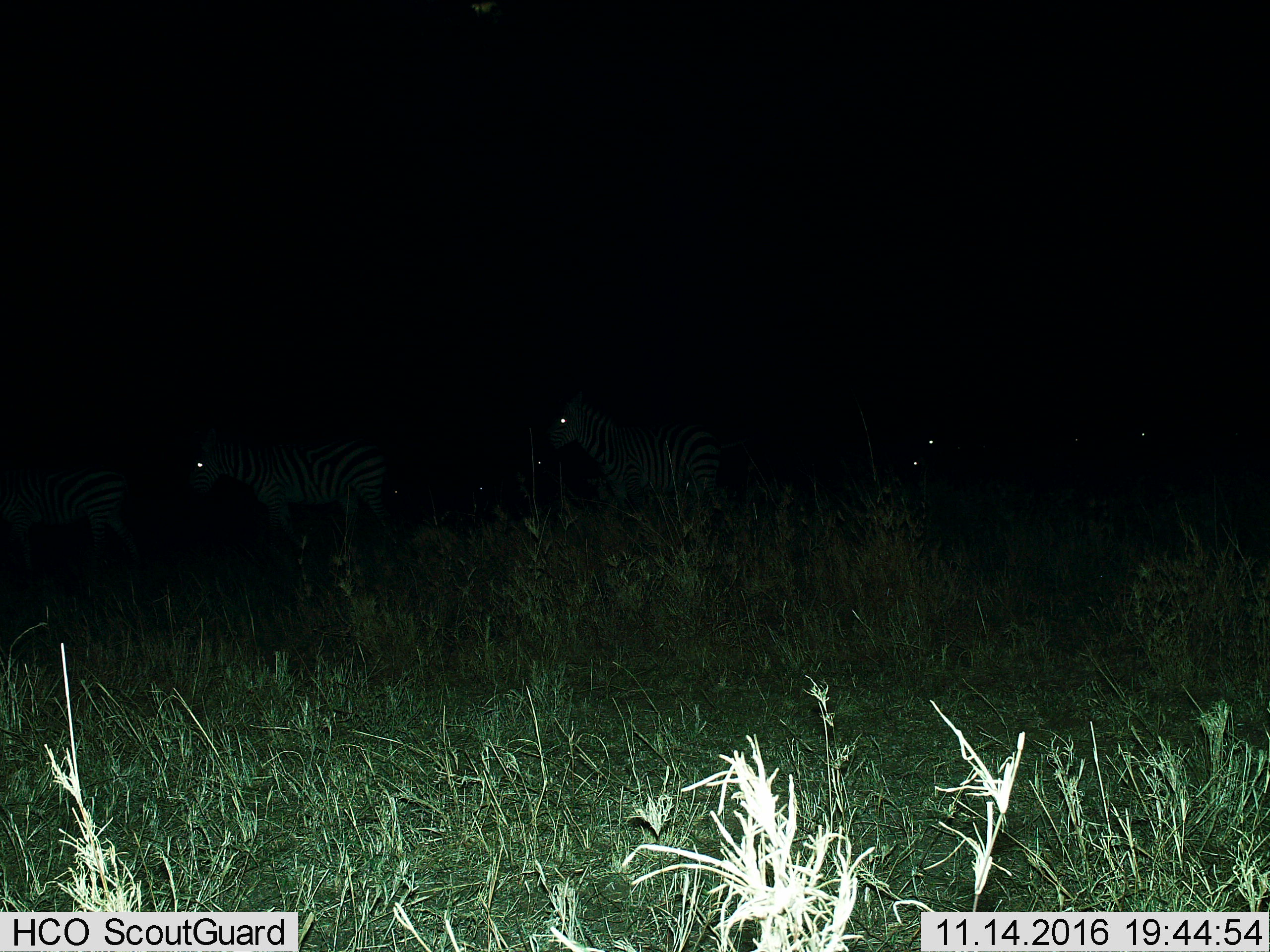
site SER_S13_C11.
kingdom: Animalia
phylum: Chordata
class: Mammalia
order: Perissodactyla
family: Equidae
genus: Equus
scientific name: Equus quagga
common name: plains zebra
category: zebraplains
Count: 4.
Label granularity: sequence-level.